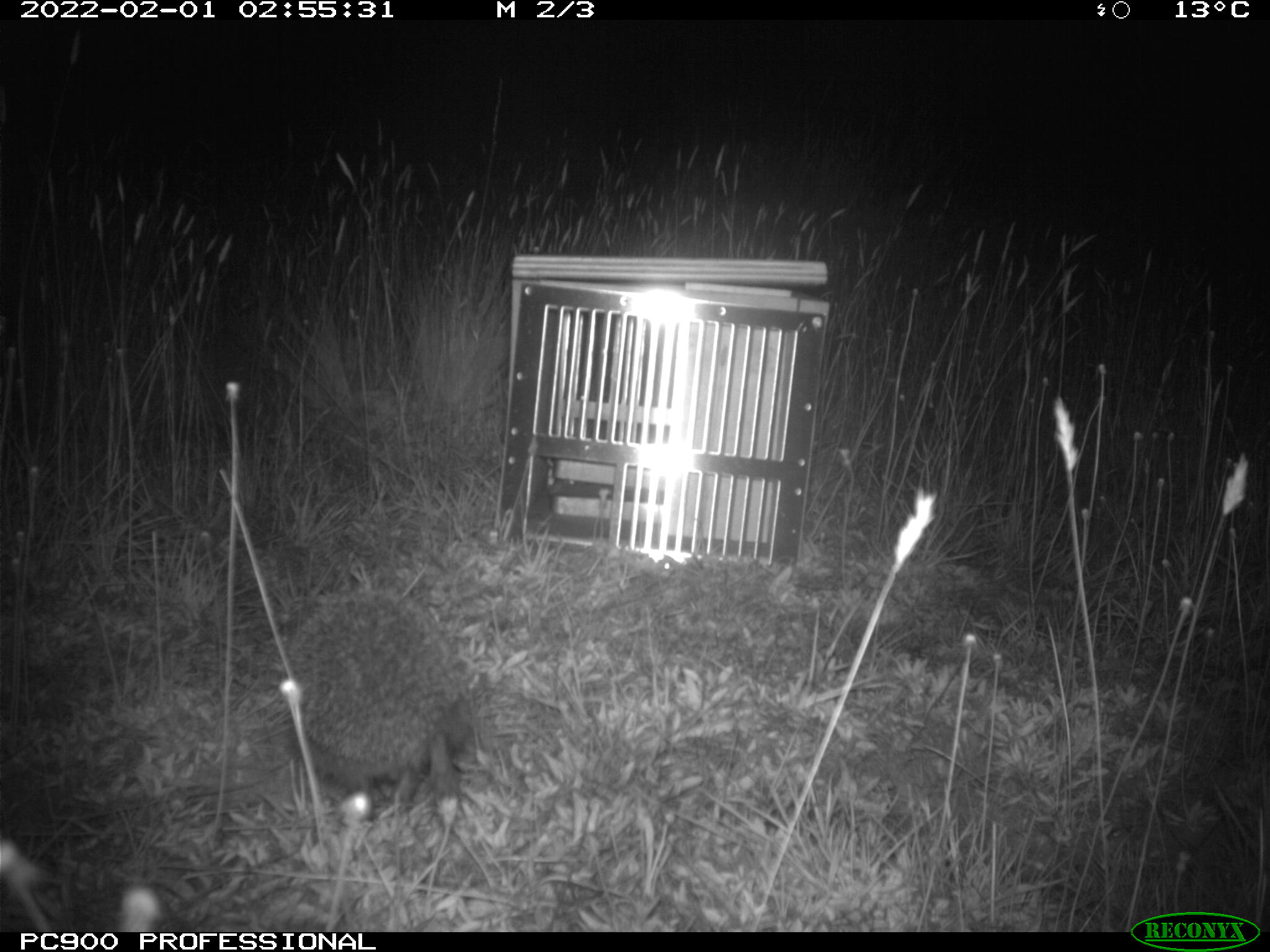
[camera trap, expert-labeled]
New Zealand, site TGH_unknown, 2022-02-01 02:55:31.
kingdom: Animalia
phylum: Chordata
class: Mammalia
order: Eulipotyphla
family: Erinaceidae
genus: Erinaceus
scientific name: Erinaceus europaeus europaeus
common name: european hedgehog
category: hedgehog